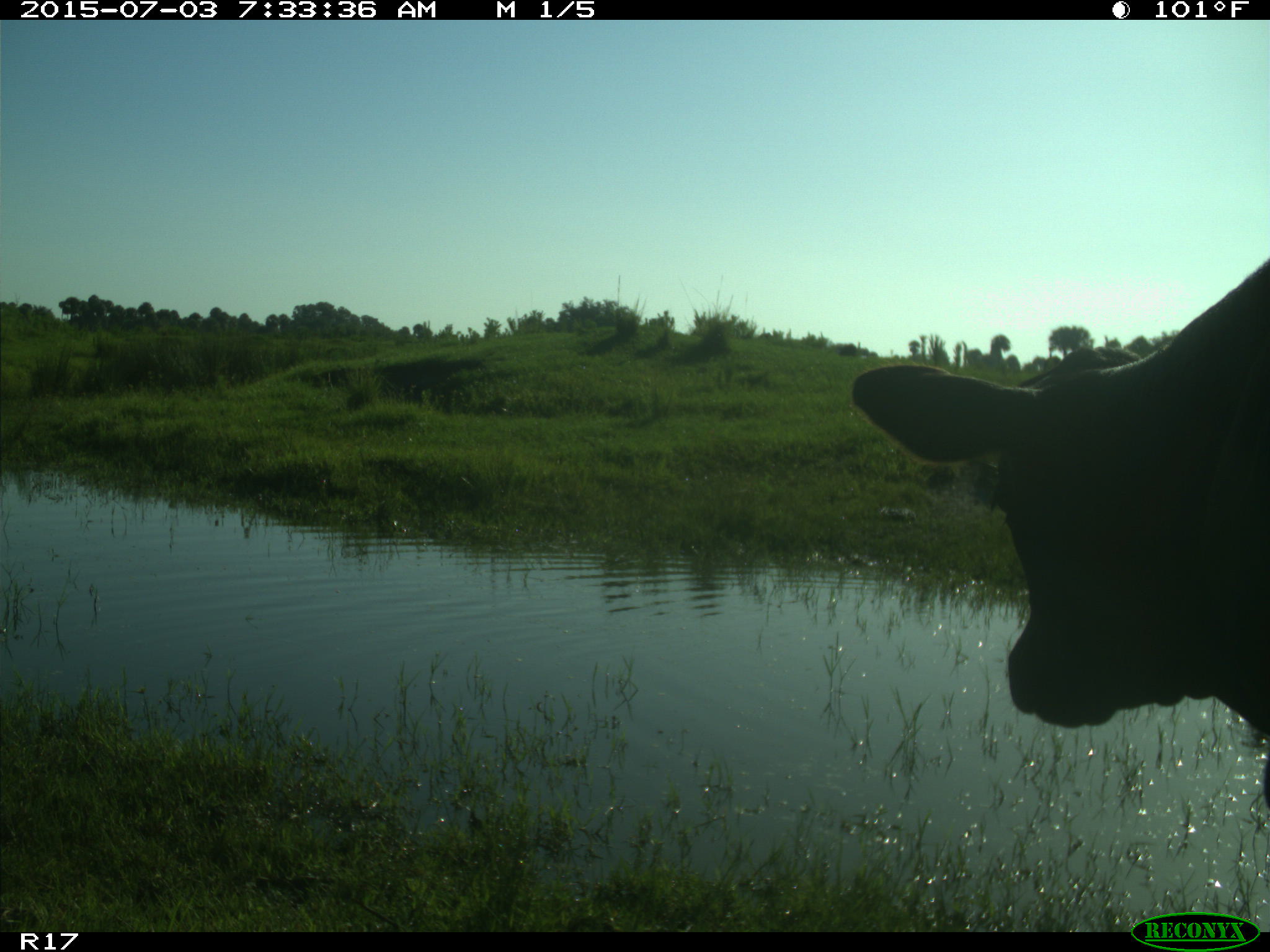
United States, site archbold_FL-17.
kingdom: Animalia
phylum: Chordata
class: Mammalia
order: Artiodactyla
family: Bovidae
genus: Bos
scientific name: Bos taurus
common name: domestic cow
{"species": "Bos taurus (domestic cow)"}